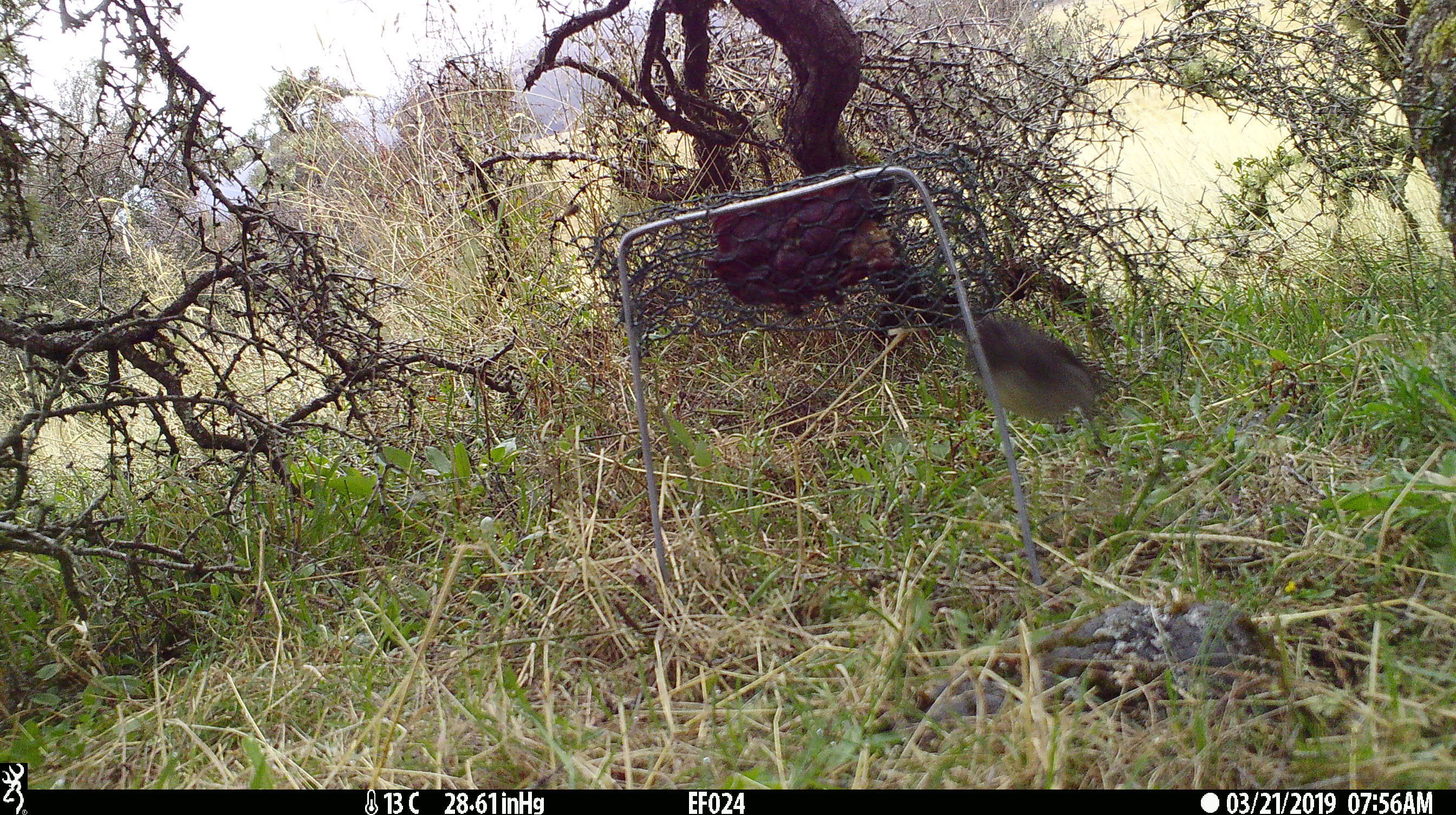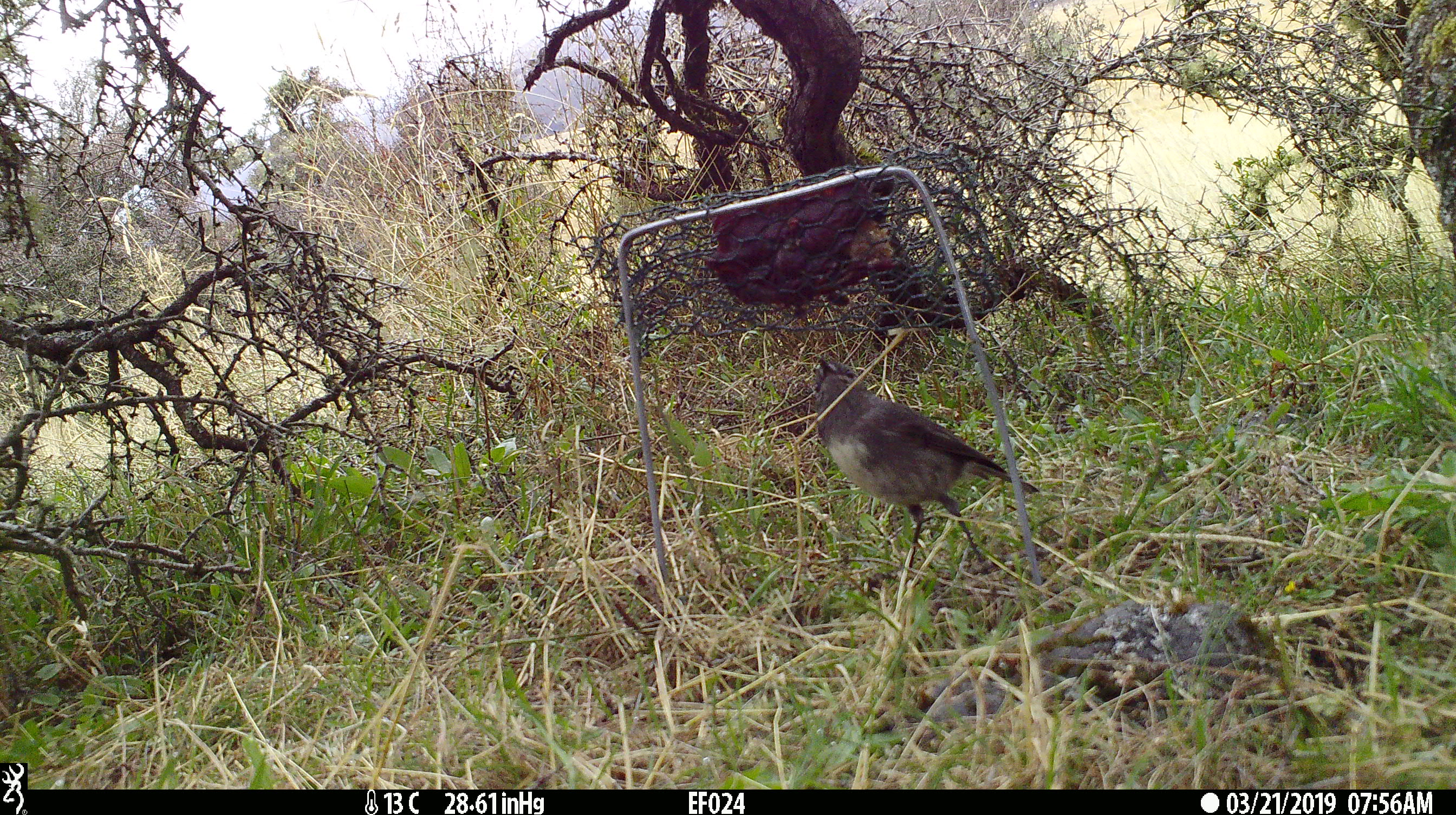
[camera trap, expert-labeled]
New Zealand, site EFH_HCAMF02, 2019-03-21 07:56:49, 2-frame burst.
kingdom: Animalia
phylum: Chordata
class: Aves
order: Passeriformes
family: Petroicidae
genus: Petroica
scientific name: Petroica australis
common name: new zealand robin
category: robin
Robin (new zealand robin) (Petroica australis).